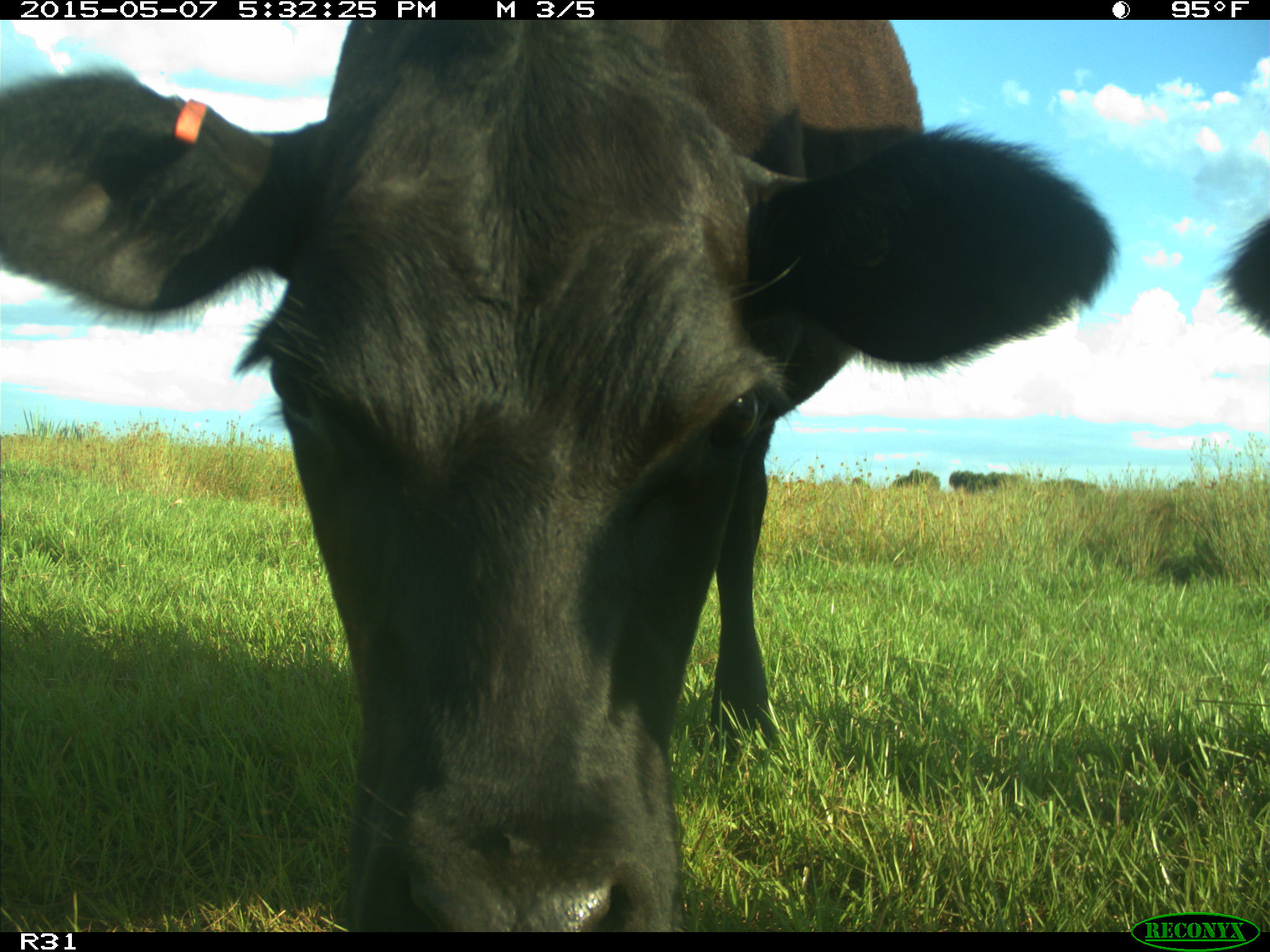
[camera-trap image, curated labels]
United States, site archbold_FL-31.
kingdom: Animalia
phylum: Chordata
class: Mammalia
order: Artiodactyla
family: Bovidae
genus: Bos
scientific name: Bos taurus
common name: domestic cow